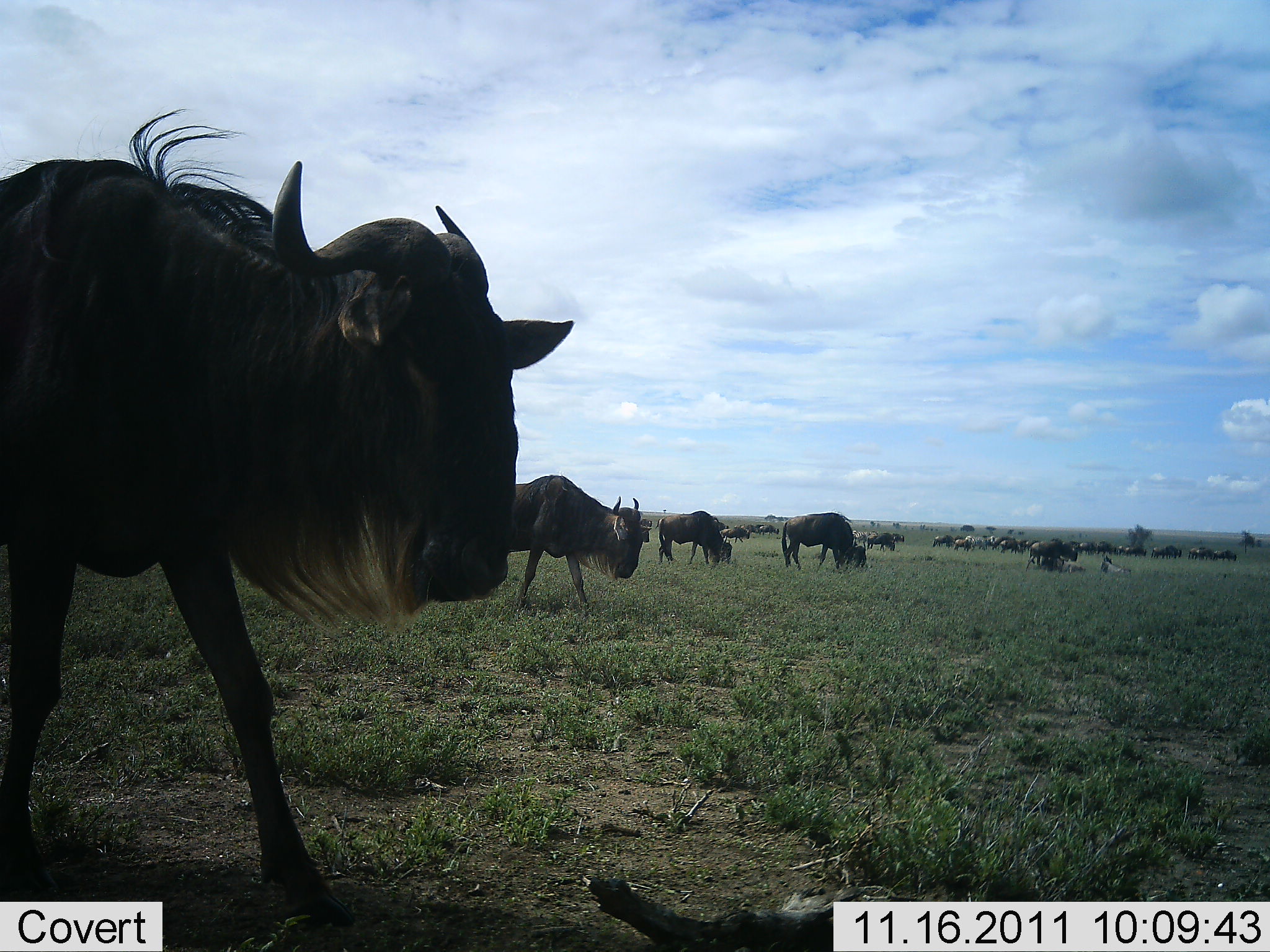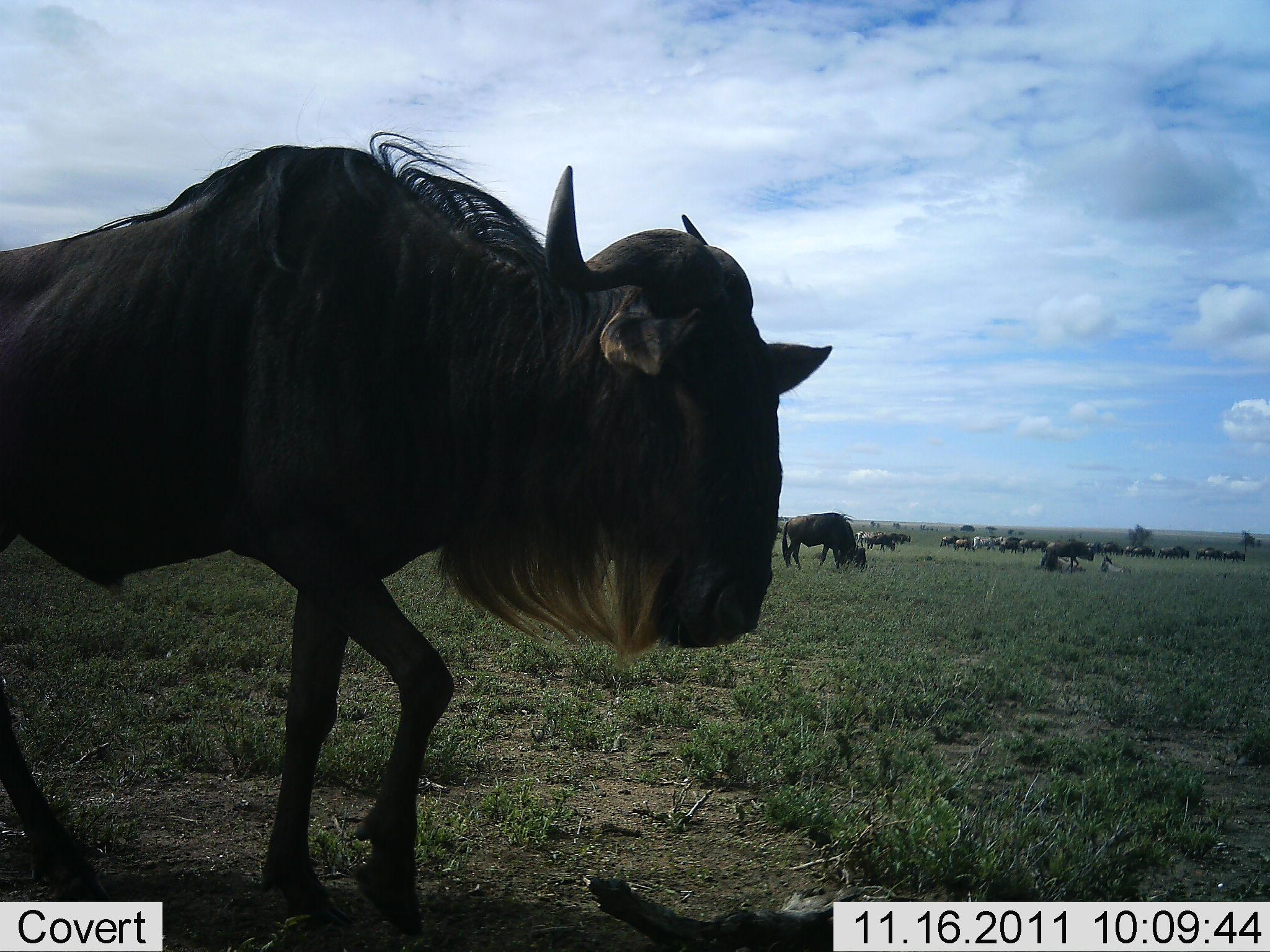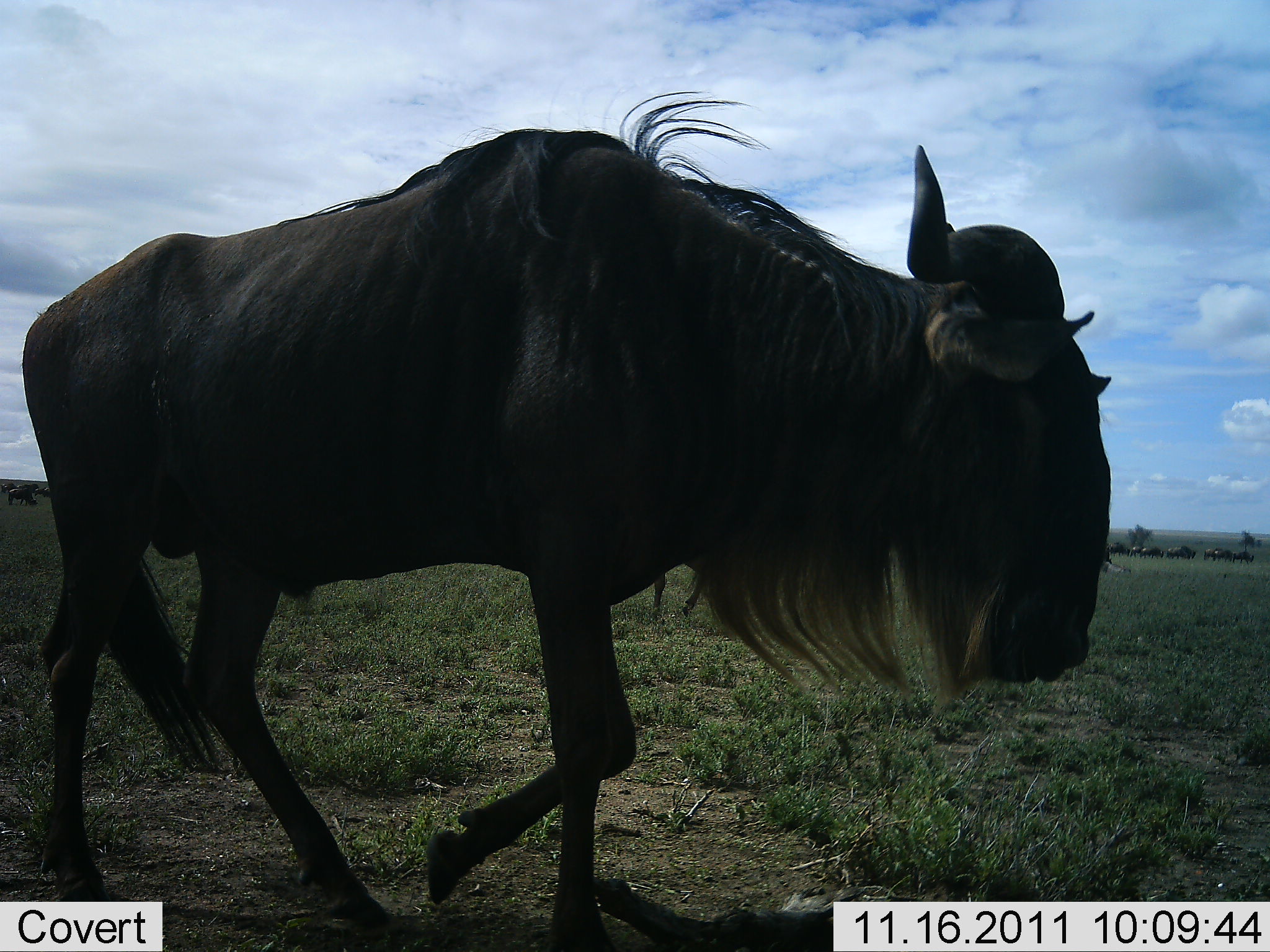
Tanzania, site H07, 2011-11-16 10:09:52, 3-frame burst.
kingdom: Animalia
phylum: Chordata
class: Mammalia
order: Artiodactyla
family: Bovidae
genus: Connochaetes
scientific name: Connochaetes taurinus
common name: blue wildebeest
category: wildebeest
Wildebeest (blue wildebeest) (Connochaetes taurinus), count 11-50. Behavior (volunteer vote fractions): standing 47%, resting 20%, moving 93%, interacting 0%. Young present (vote fraction): 0%. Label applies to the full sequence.